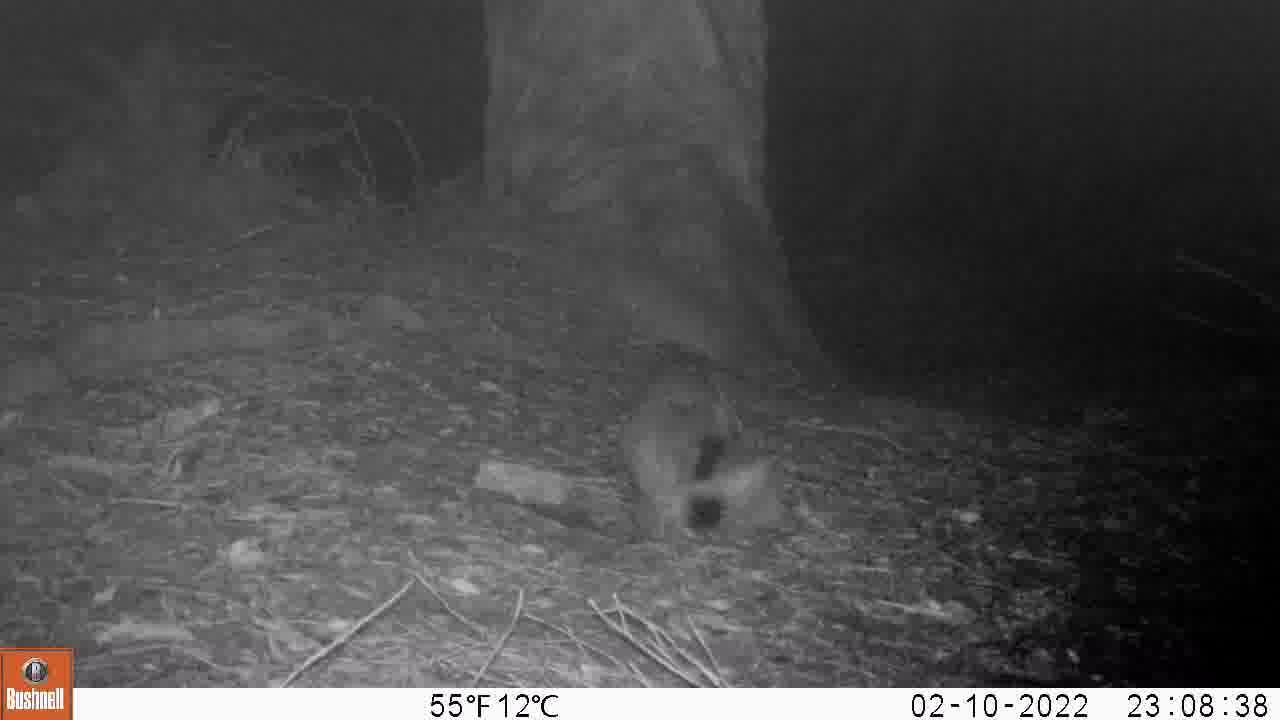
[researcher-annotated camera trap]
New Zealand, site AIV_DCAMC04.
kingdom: Animalia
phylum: Chordata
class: Mammalia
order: Carnivora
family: Felidae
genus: Felis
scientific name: Felis catus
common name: domestic cat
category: cat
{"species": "cat (domestic cat) (Felis catus)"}